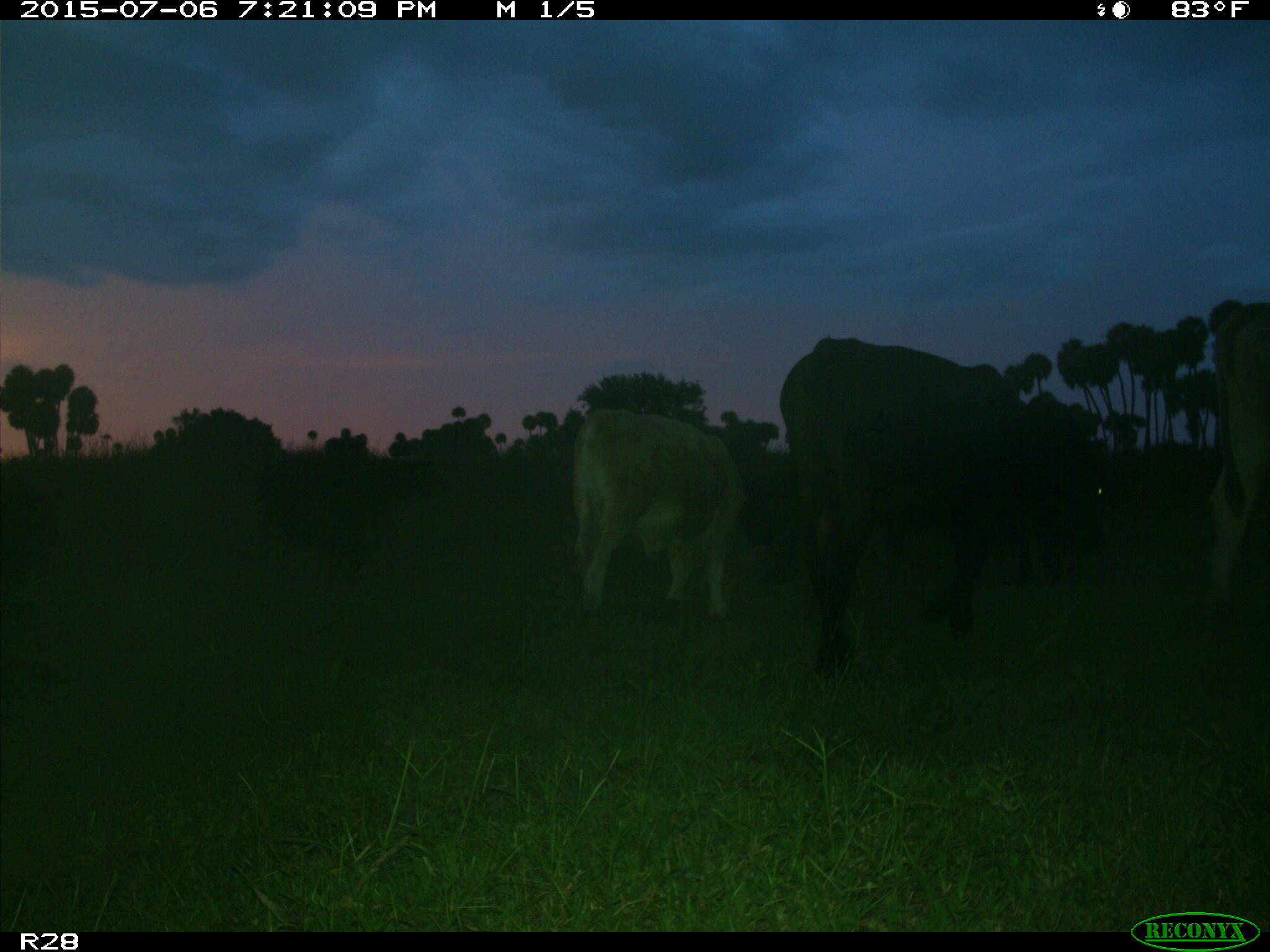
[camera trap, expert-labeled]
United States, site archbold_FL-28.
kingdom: Animalia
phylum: Chordata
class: Mammalia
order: Artiodactyla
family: Bovidae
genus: Bos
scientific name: Bos taurus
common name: domestic cow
Bos taurus (domestic cow).